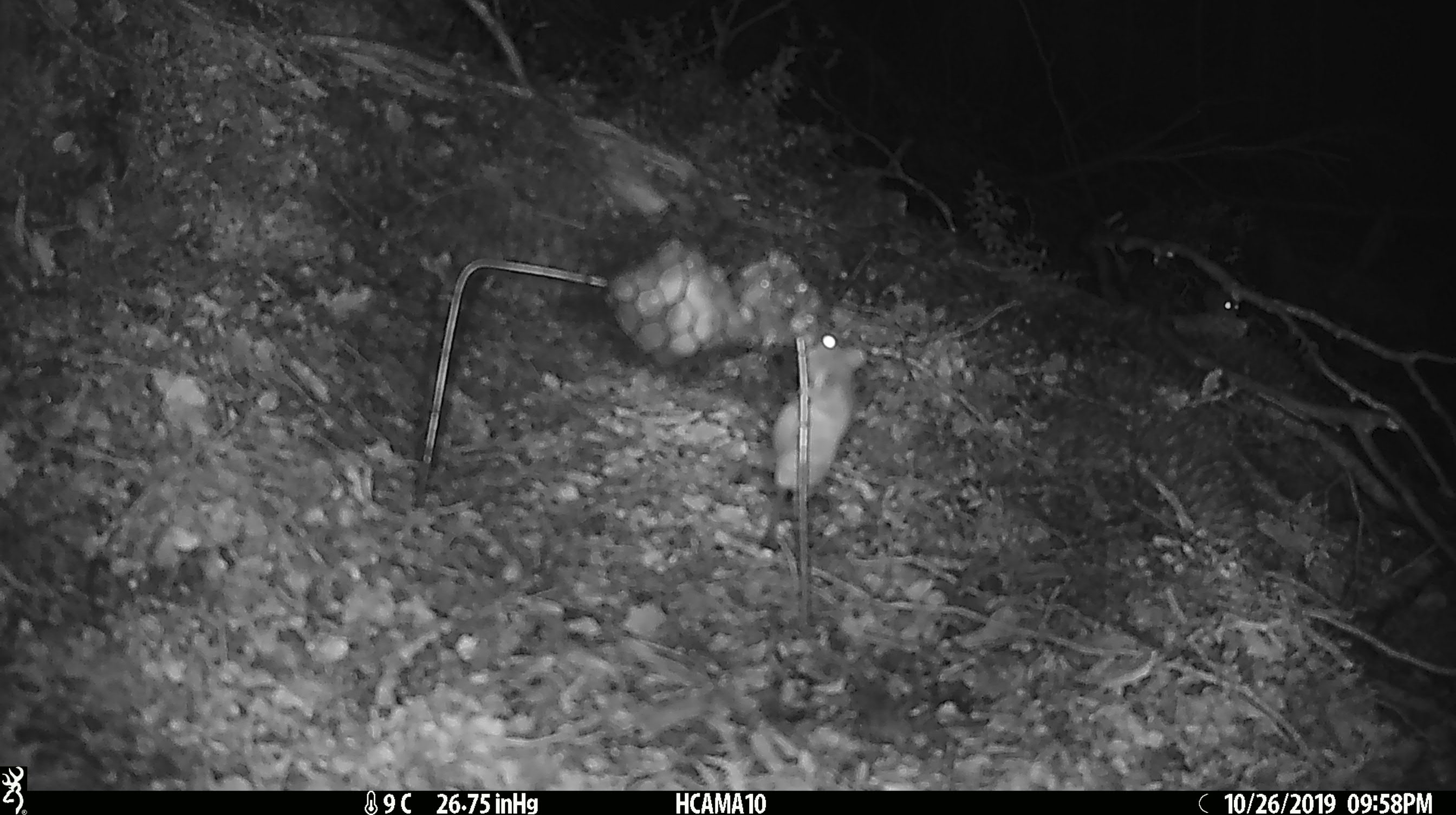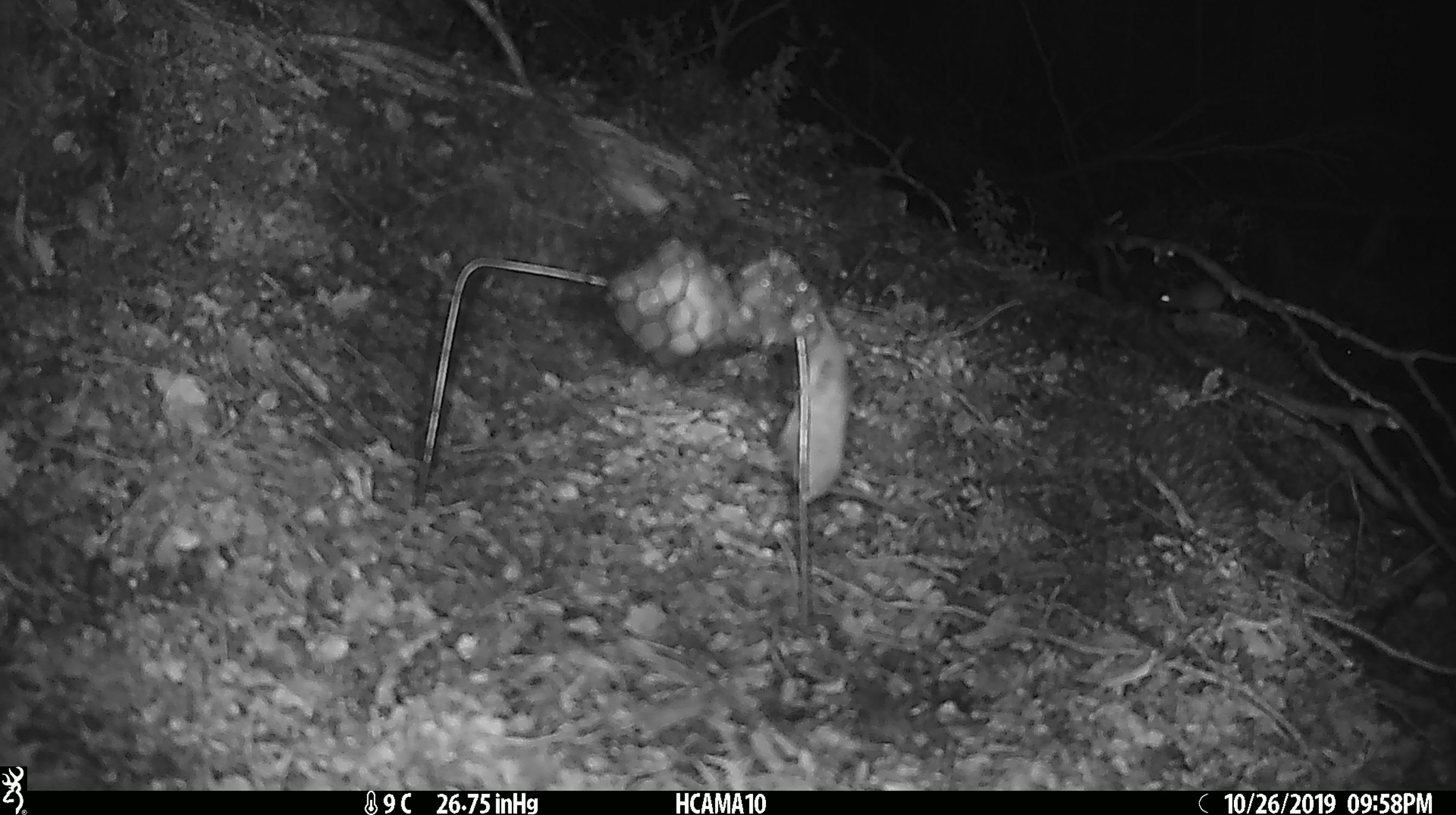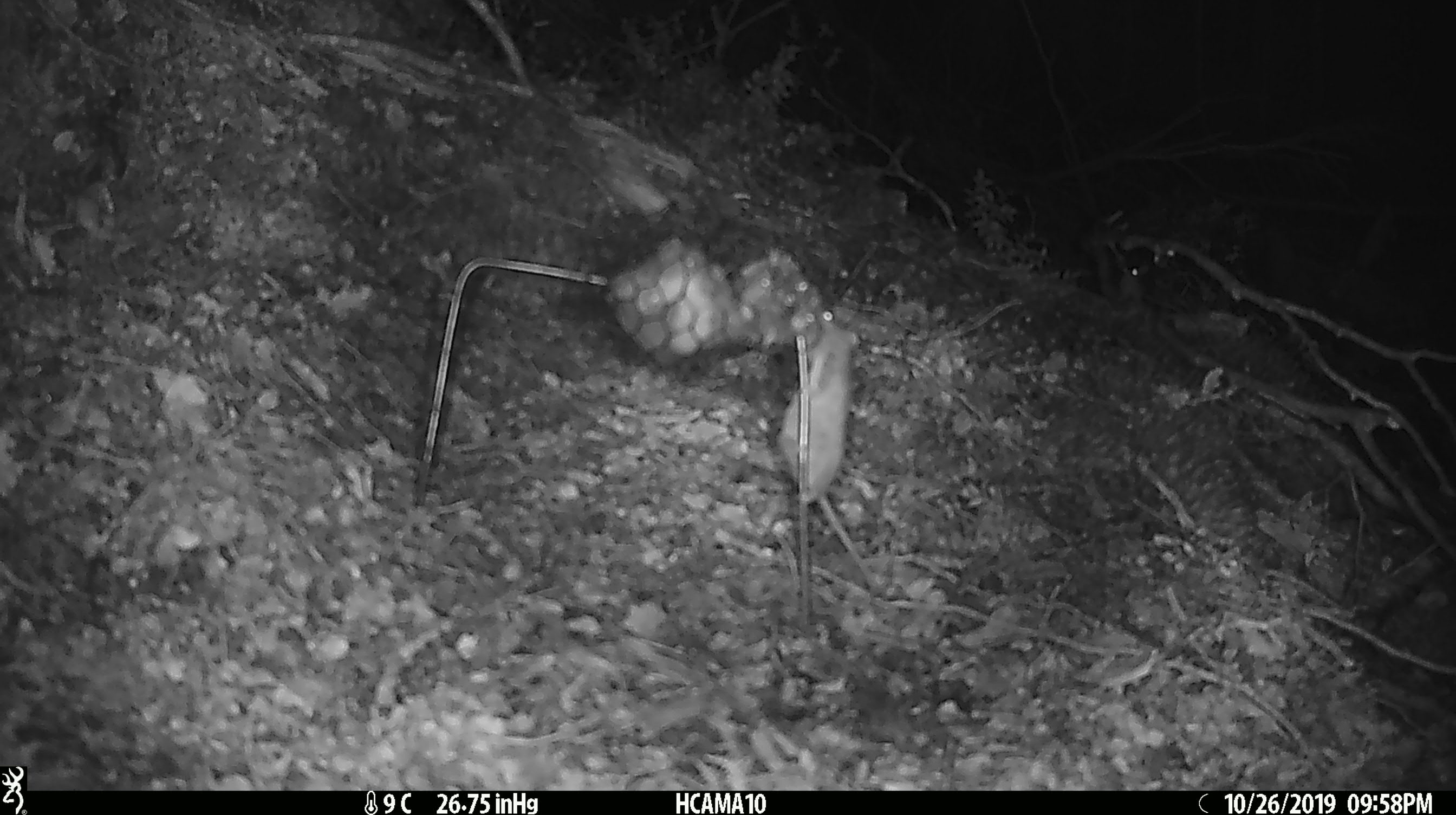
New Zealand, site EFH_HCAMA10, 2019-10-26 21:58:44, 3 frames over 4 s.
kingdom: Animalia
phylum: Chordata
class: Mammalia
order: Rodentia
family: Muridae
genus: Mus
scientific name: Mus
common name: mouse